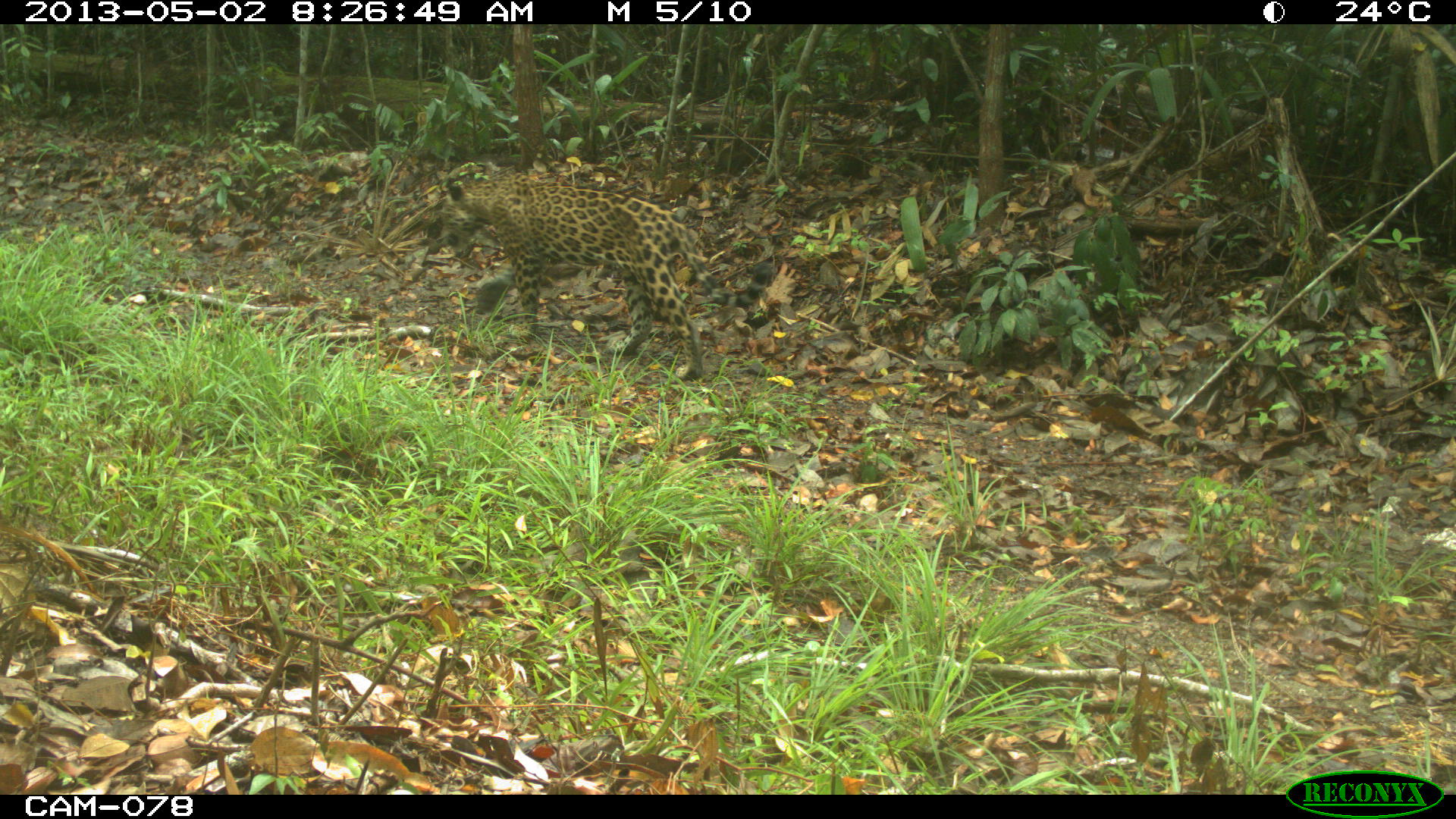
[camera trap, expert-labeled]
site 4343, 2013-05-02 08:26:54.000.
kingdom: Animalia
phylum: Chordata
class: Mammalia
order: Carnivora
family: Felidae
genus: Panthera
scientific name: Panthera onca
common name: jaguar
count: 1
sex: male